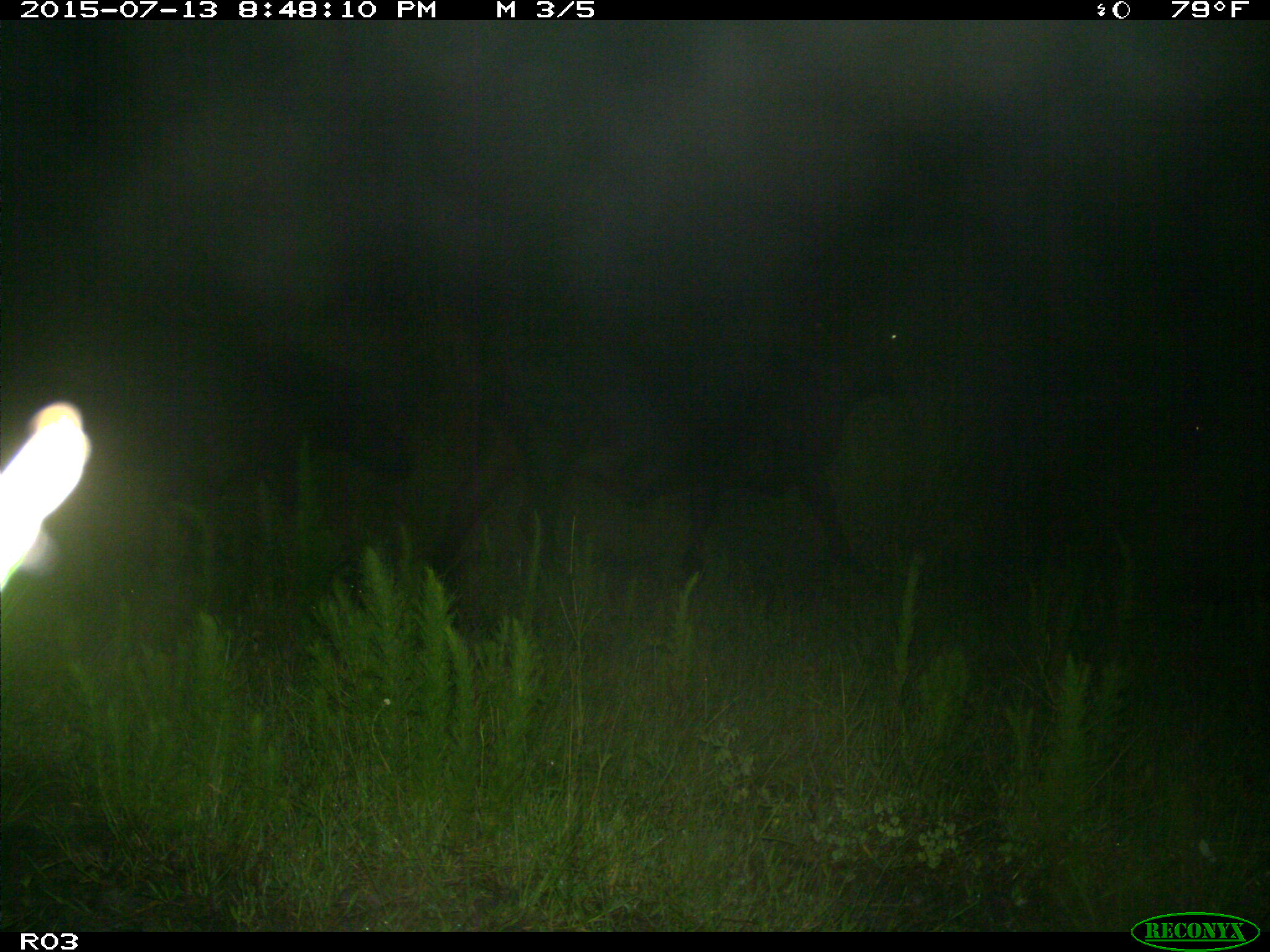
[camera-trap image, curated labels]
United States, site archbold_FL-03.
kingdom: Animalia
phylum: Chordata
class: Mammalia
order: Artiodactyla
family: Bovidae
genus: Bos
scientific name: Bos taurus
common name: domestic cow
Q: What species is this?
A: Bos taurus (domestic cow).